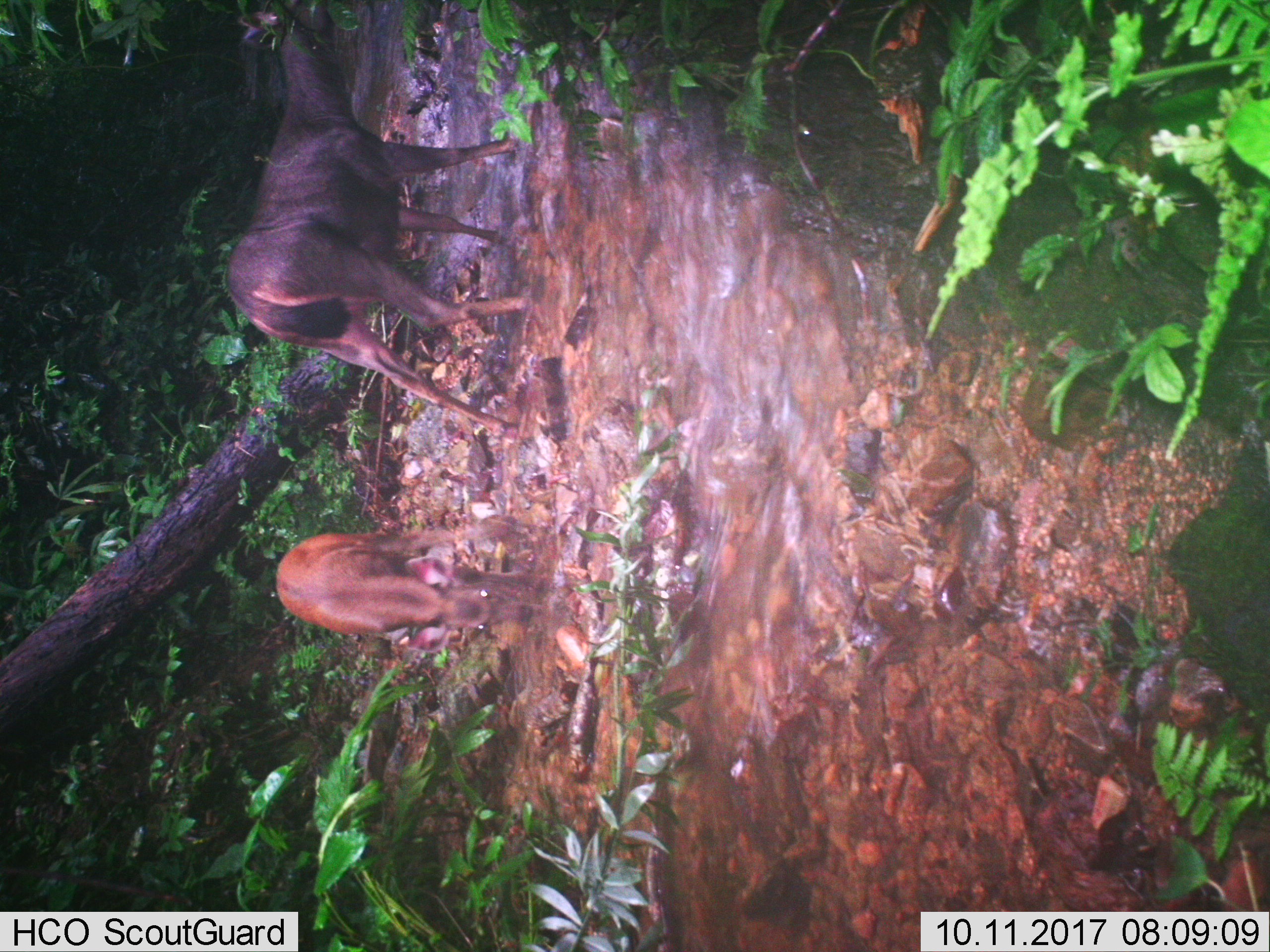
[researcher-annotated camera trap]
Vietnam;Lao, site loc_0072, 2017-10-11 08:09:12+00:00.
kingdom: Animalia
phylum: Chordata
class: Mammalia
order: Artiodactyla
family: Cervidae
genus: Rusa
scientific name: Rusa unicolor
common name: sambar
Sambar (Rusa unicolor). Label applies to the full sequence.